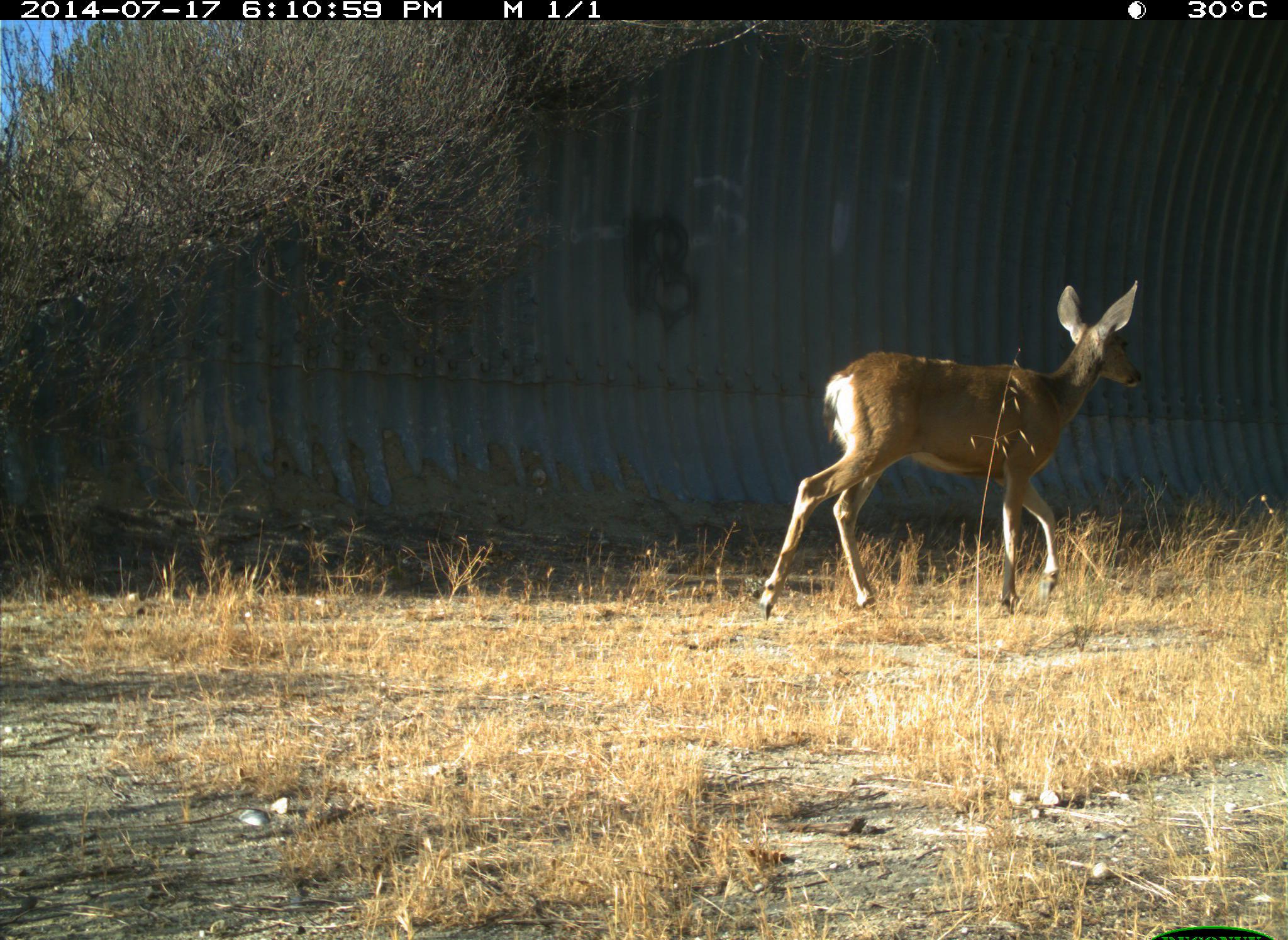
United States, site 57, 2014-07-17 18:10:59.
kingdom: Animalia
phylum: Chordata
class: Mammalia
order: Artiodactyla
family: Cervidae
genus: Odocoileus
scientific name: Odocoileus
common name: deer